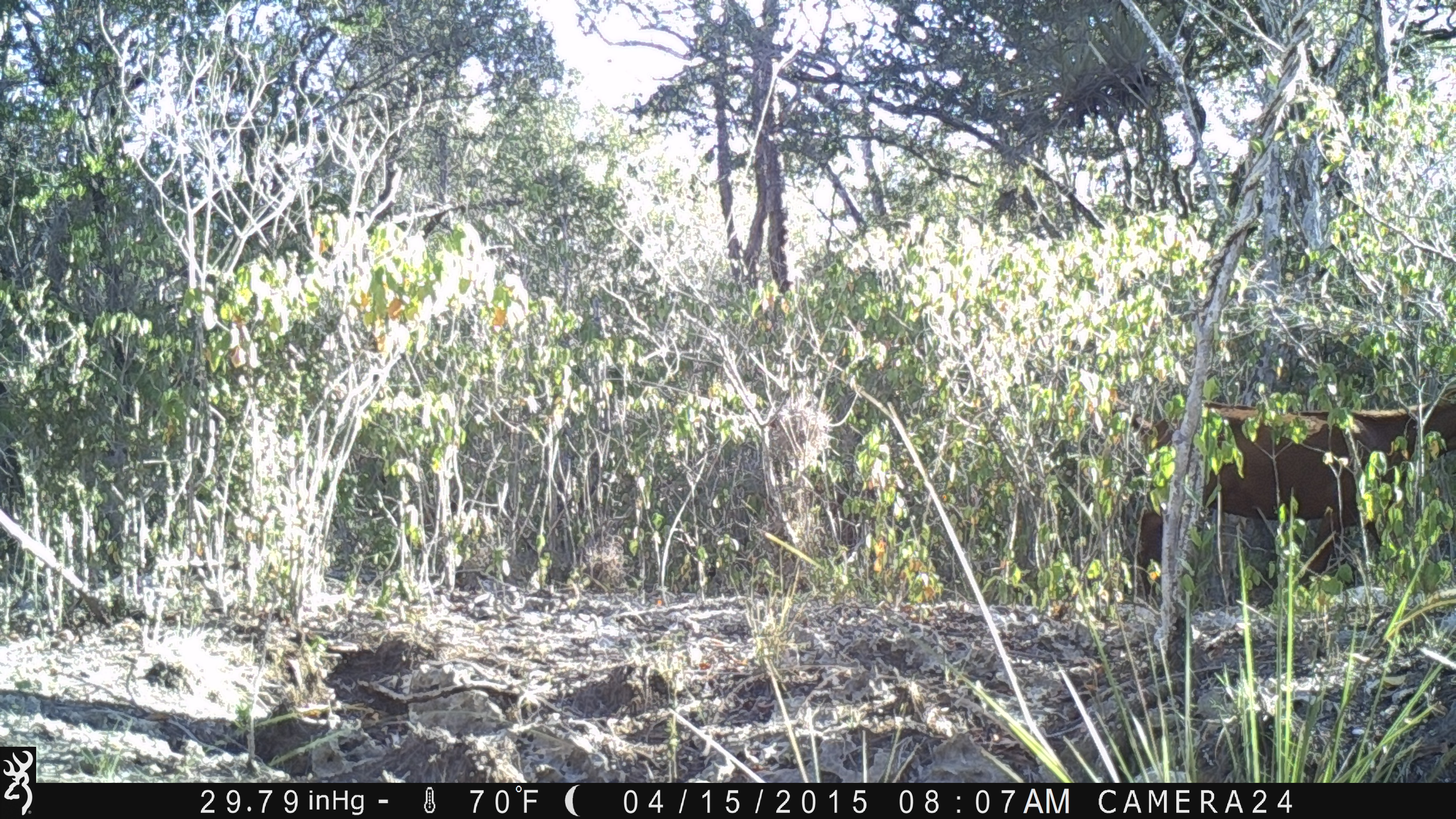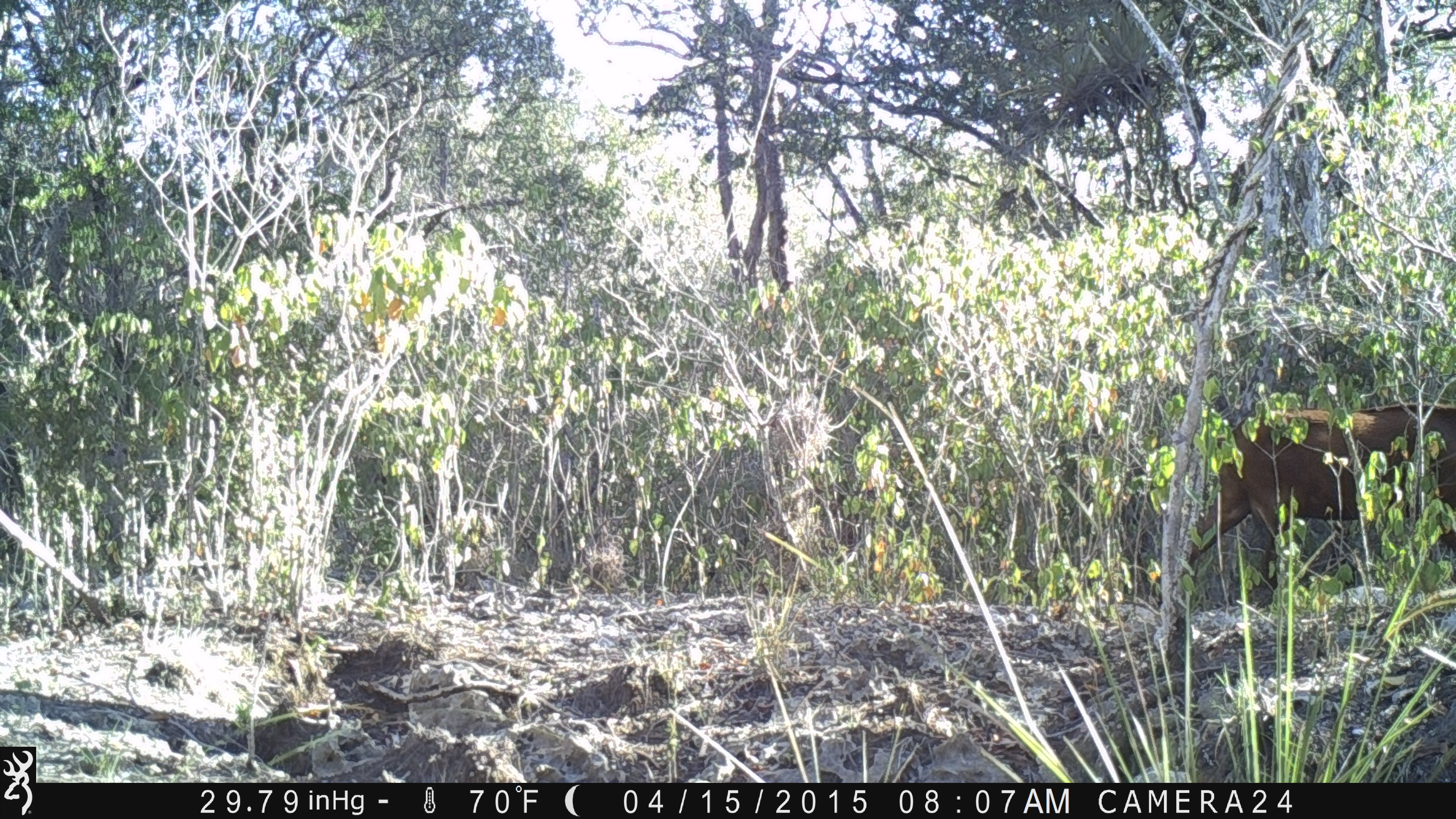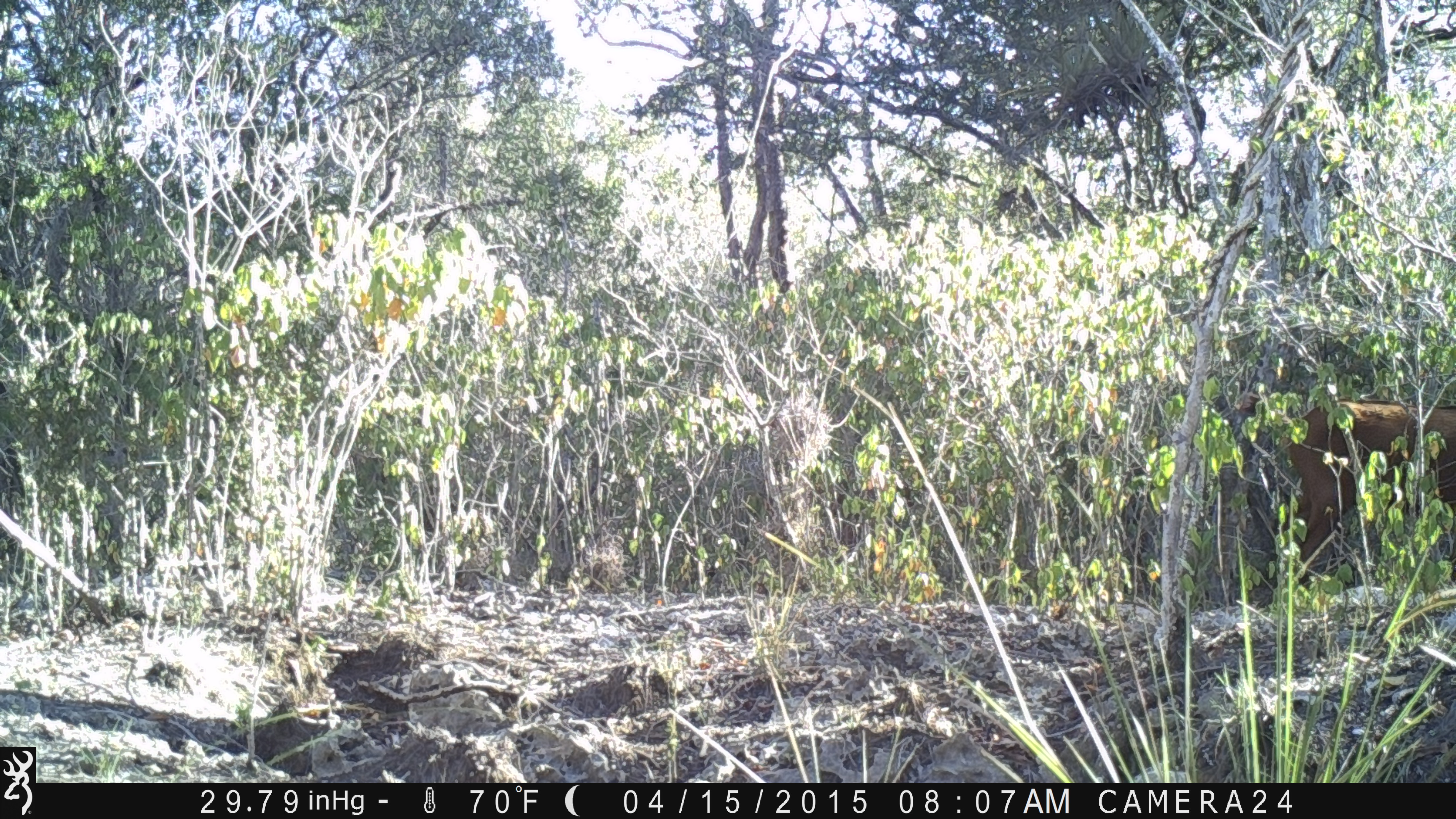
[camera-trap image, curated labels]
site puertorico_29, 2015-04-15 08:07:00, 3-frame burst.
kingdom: Animalia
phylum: Chordata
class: Mammalia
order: Artiodactyla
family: Bovidae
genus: Capra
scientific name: Capra hircus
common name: goat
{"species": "goat (Capra hircus)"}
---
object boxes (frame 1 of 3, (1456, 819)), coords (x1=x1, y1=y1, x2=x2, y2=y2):
goat: (x1=1128, y1=374, x2=1455, y2=610)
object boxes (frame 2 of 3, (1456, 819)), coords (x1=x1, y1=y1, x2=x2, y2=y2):
goat: (x1=1187, y1=398, x2=1456, y2=602)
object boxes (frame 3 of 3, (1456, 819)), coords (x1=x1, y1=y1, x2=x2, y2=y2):
goat: (x1=1274, y1=391, x2=1456, y2=595)